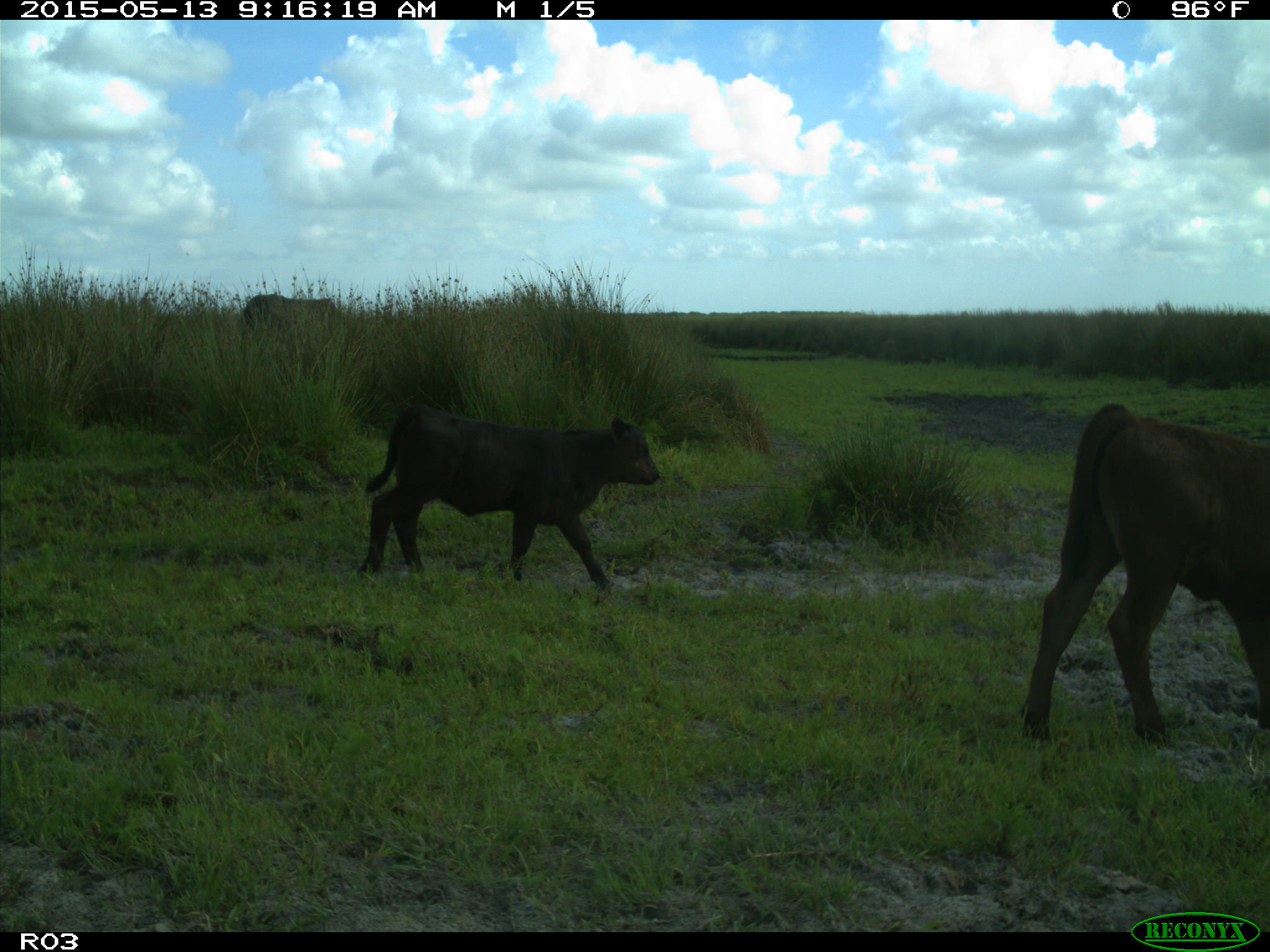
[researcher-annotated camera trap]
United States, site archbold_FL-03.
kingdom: Animalia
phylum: Chordata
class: Mammalia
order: Artiodactyla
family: Bovidae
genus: Bos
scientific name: Bos taurus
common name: domestic cow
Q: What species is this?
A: Bos taurus (domestic cow).